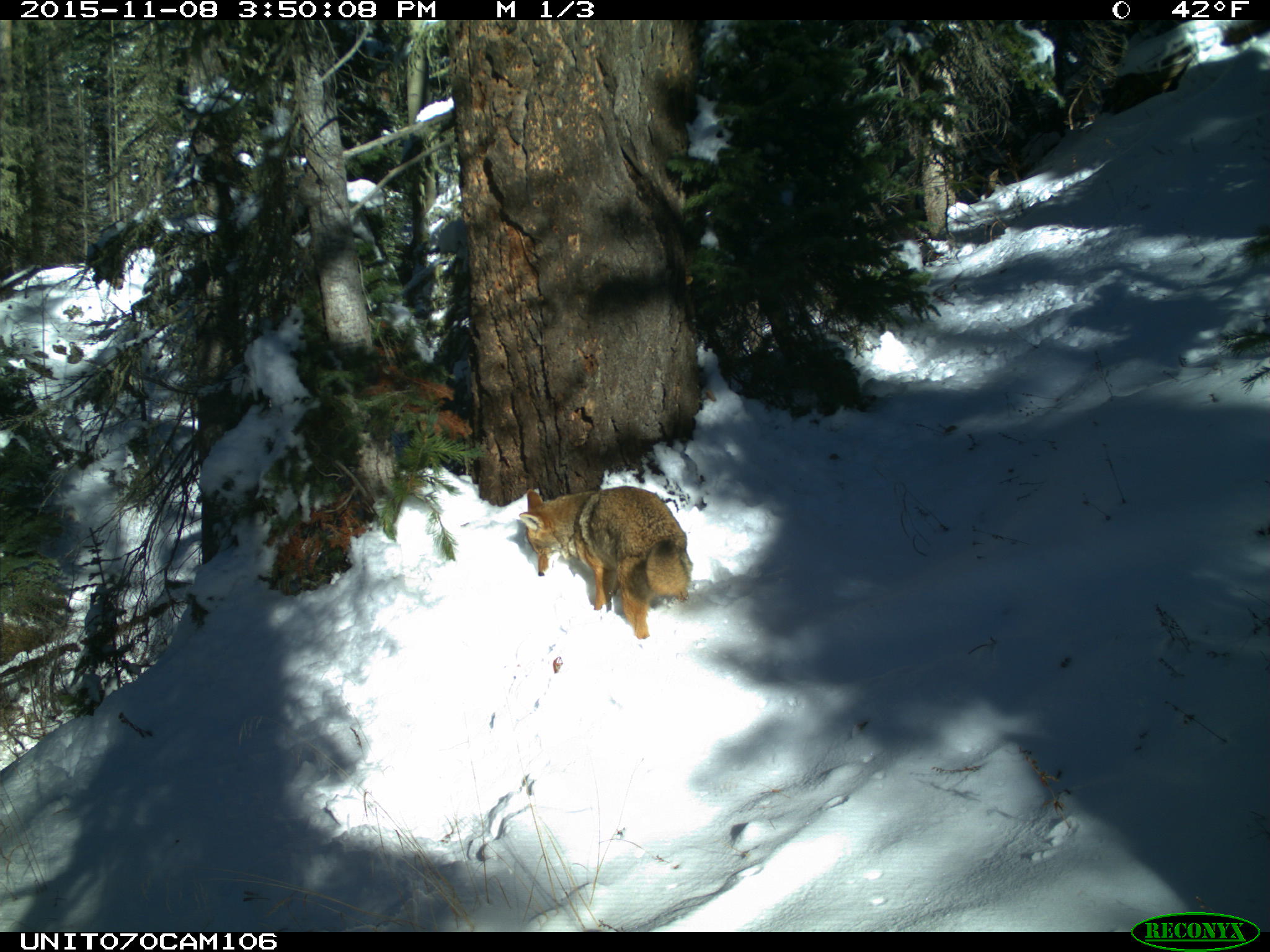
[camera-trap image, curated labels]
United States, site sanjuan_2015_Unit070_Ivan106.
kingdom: Animalia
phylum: Chordata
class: Mammalia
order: Carnivora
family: Canidae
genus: Canis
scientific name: Canis latrans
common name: coyote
Canis latrans (coyote).